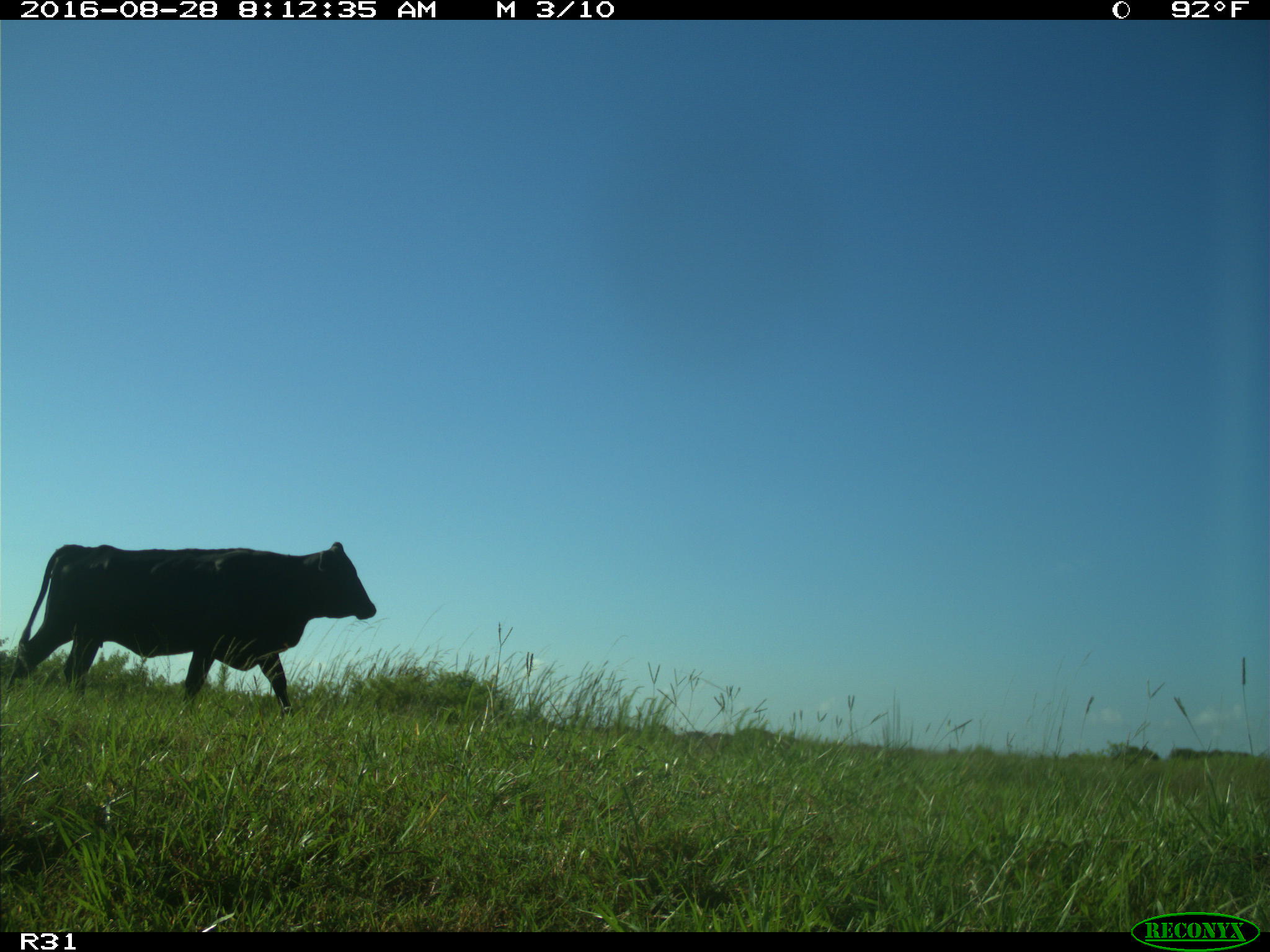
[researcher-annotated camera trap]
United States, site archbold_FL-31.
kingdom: Animalia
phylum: Chordata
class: Mammalia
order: Artiodactyla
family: Bovidae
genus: Bos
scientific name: Bos taurus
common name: domestic cow